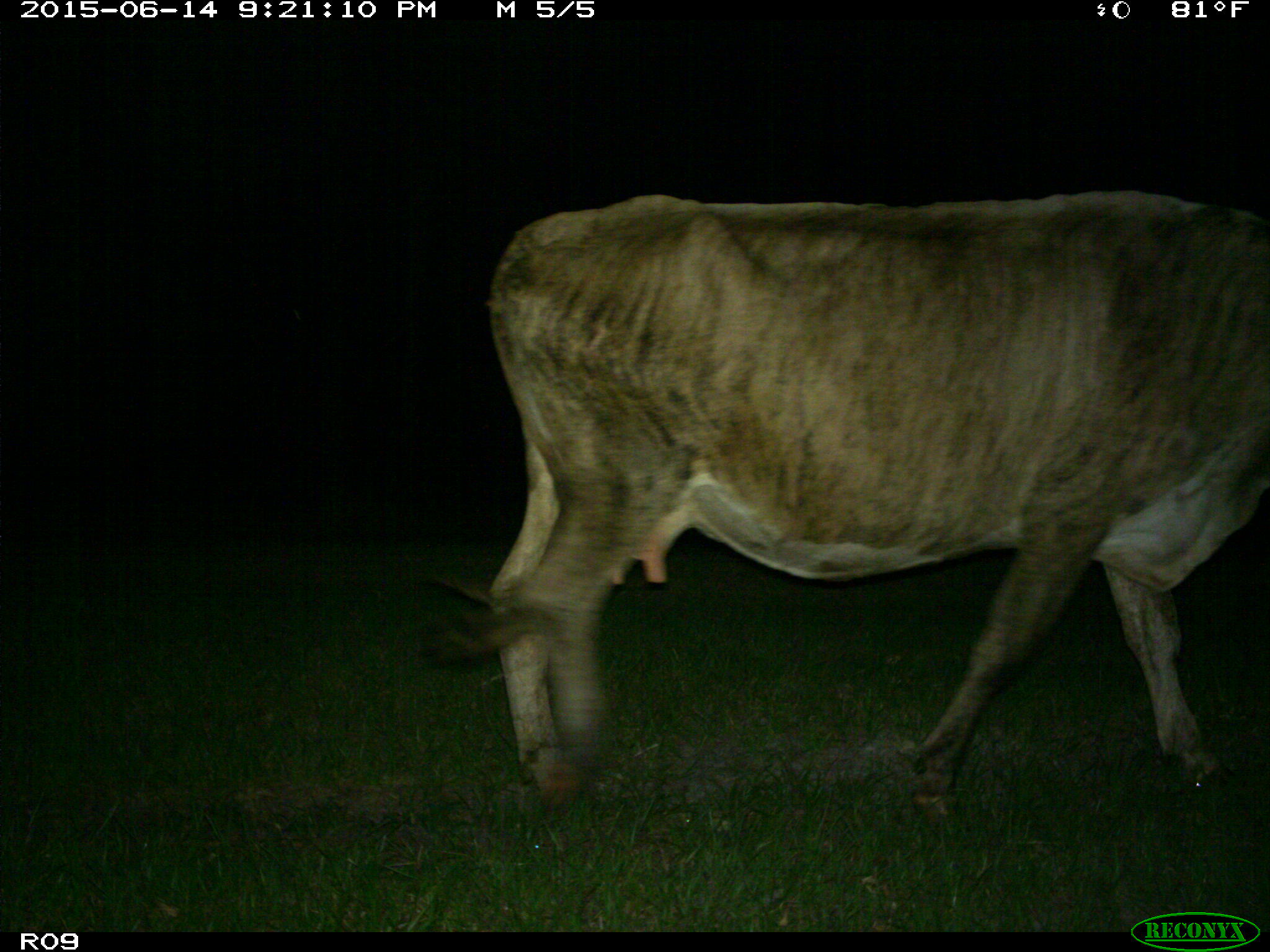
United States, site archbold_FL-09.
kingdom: Animalia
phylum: Chordata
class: Mammalia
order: Artiodactyla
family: Bovidae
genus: Bos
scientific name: Bos taurus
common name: domestic cow